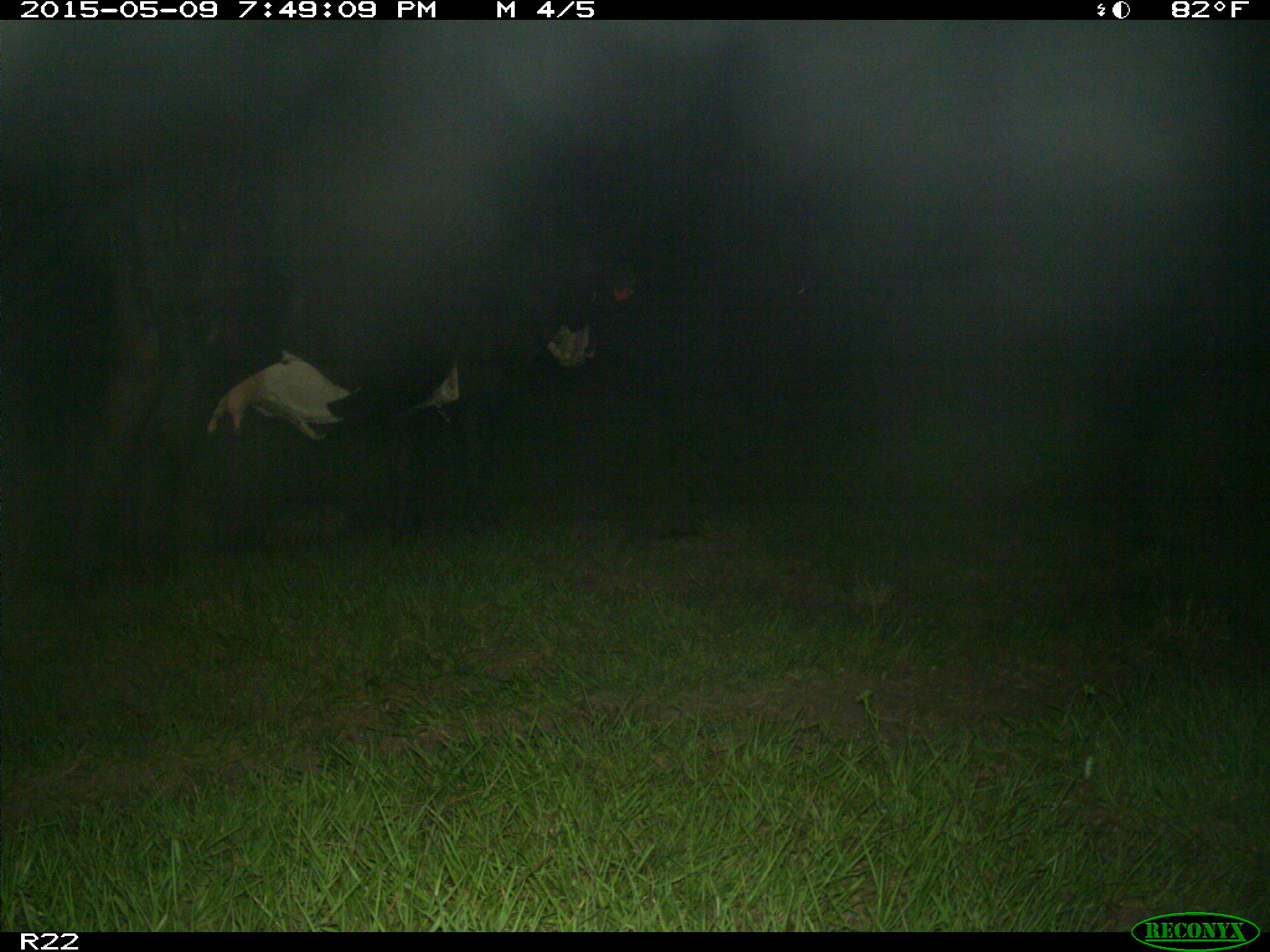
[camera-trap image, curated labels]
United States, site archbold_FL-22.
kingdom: Animalia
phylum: Chordata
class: Mammalia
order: Artiodactyla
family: Bovidae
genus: Bos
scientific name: Bos taurus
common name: domestic cow